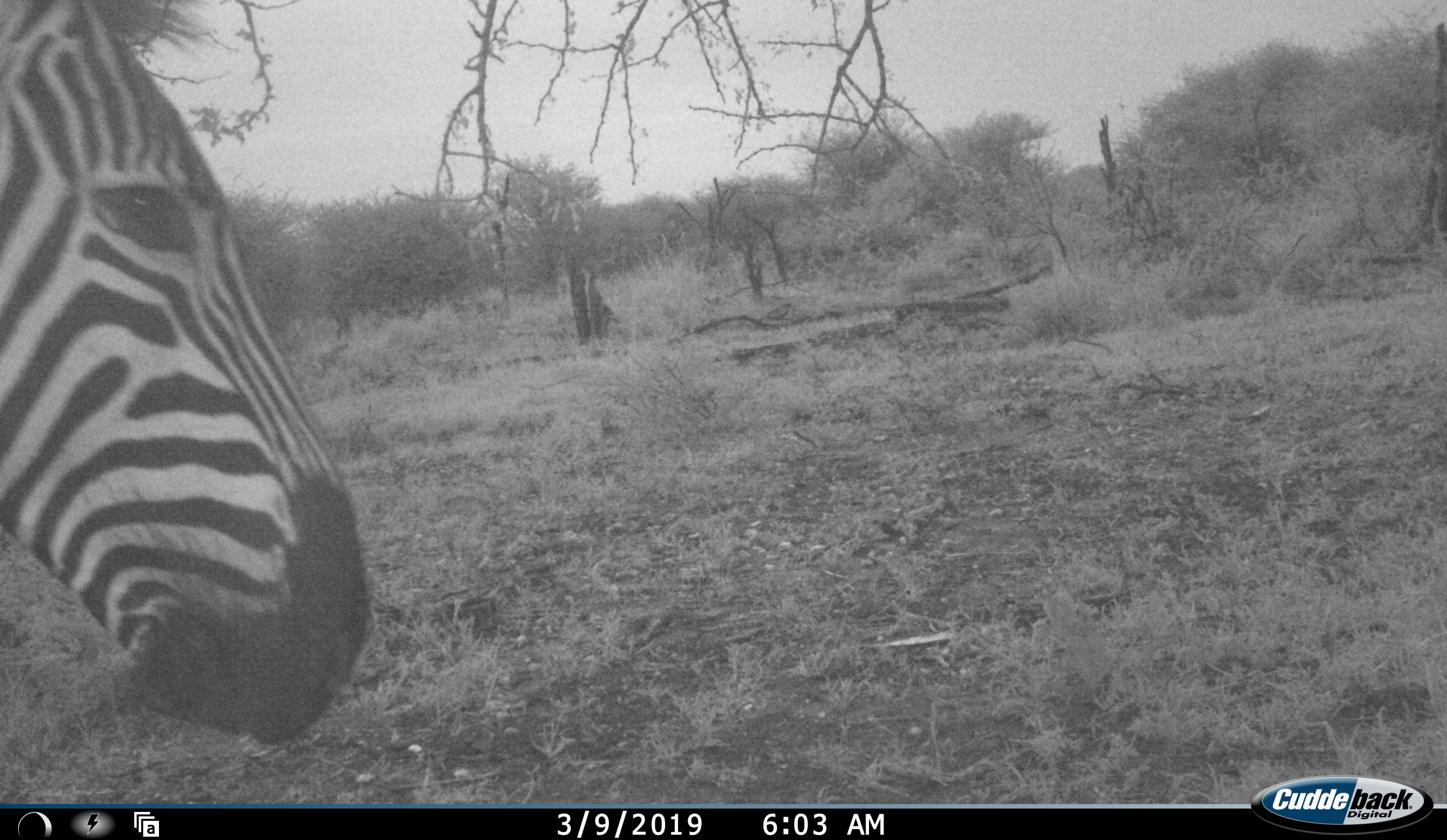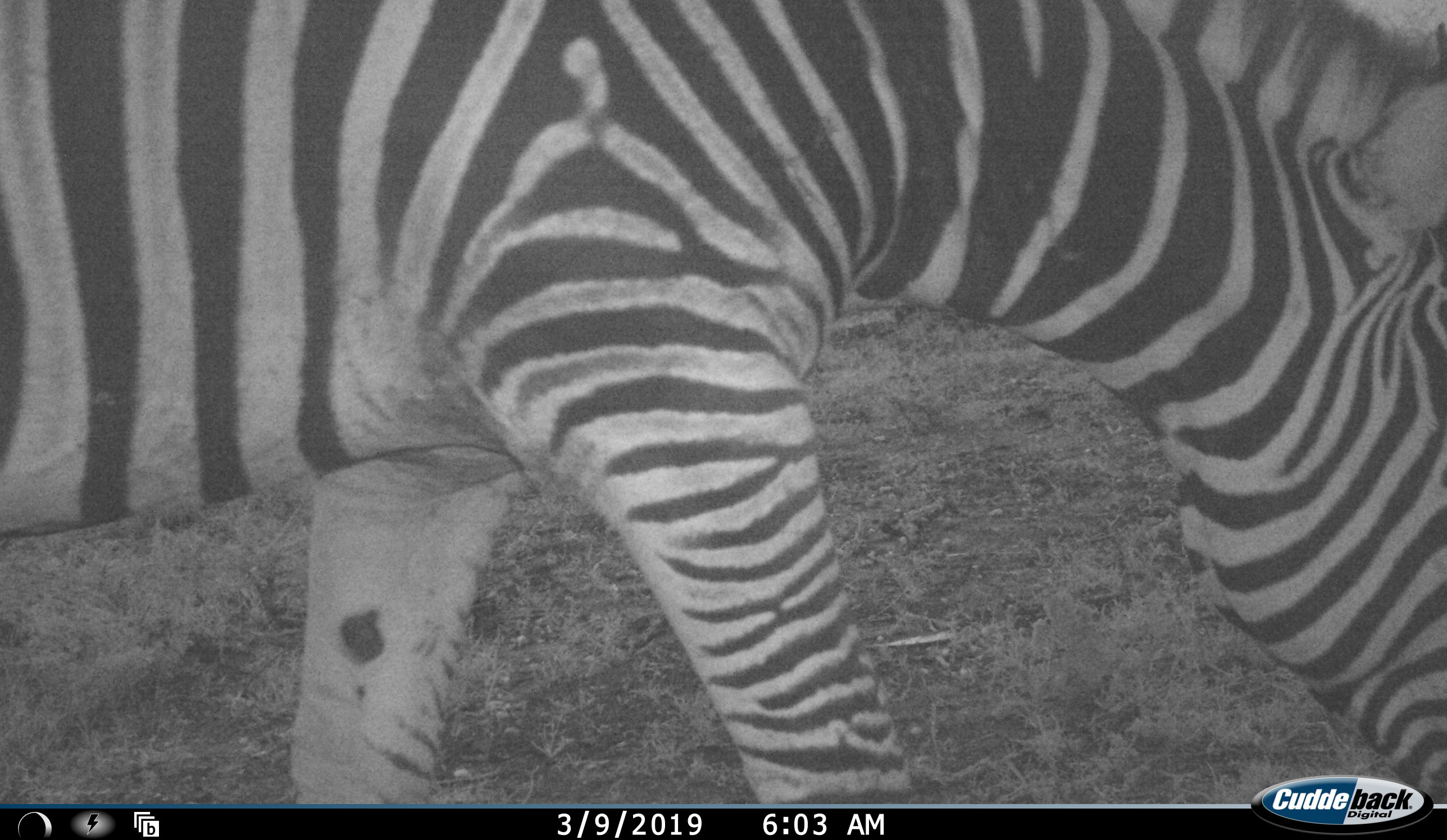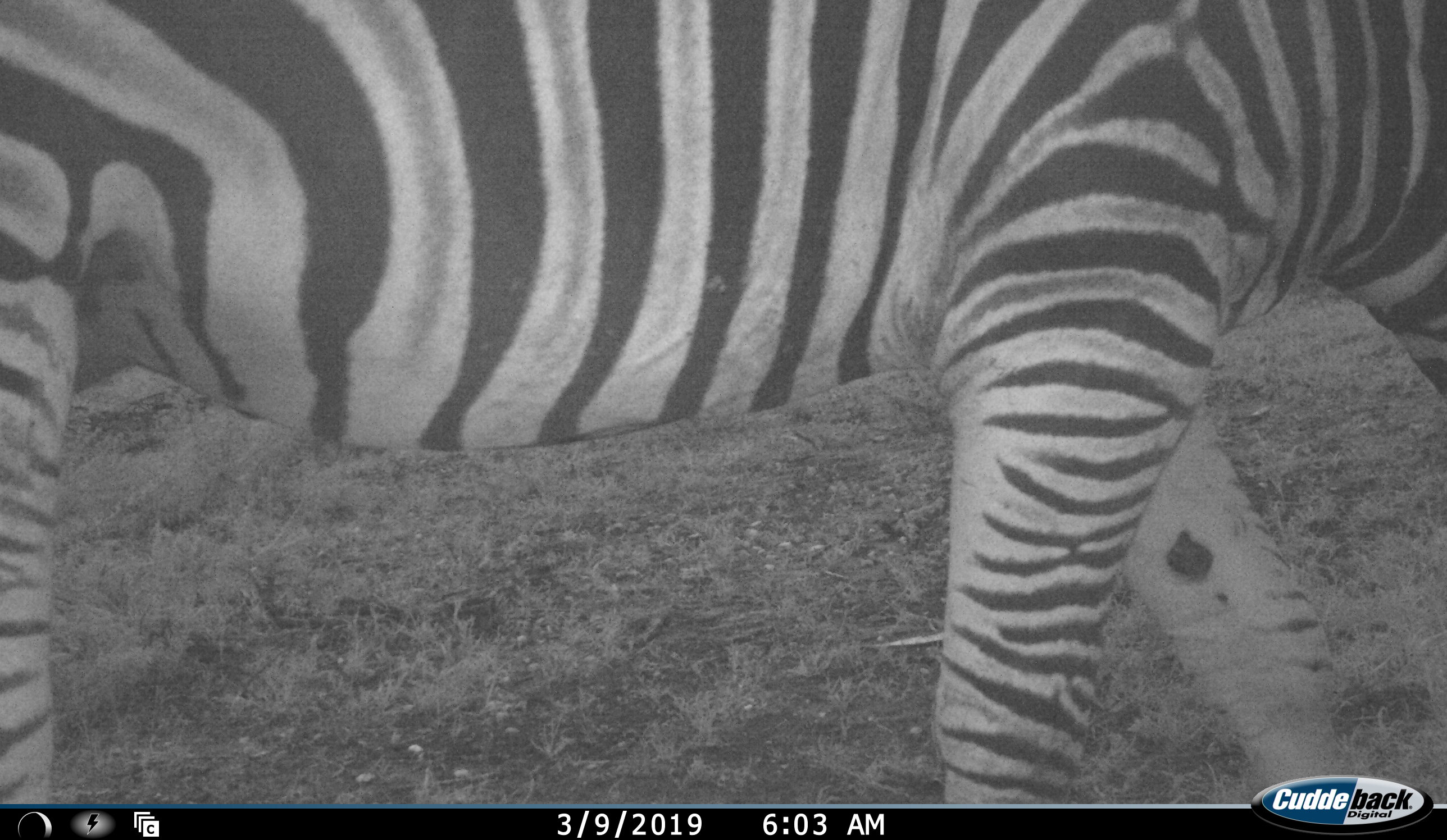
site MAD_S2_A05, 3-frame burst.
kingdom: Animalia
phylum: Chordata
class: Mammalia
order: Perissodactyla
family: Equidae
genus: Equus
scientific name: Equus quagga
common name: plains zebra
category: zebraplains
Zebraplains (plains zebra) (Equus quagga), count 1. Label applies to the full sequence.